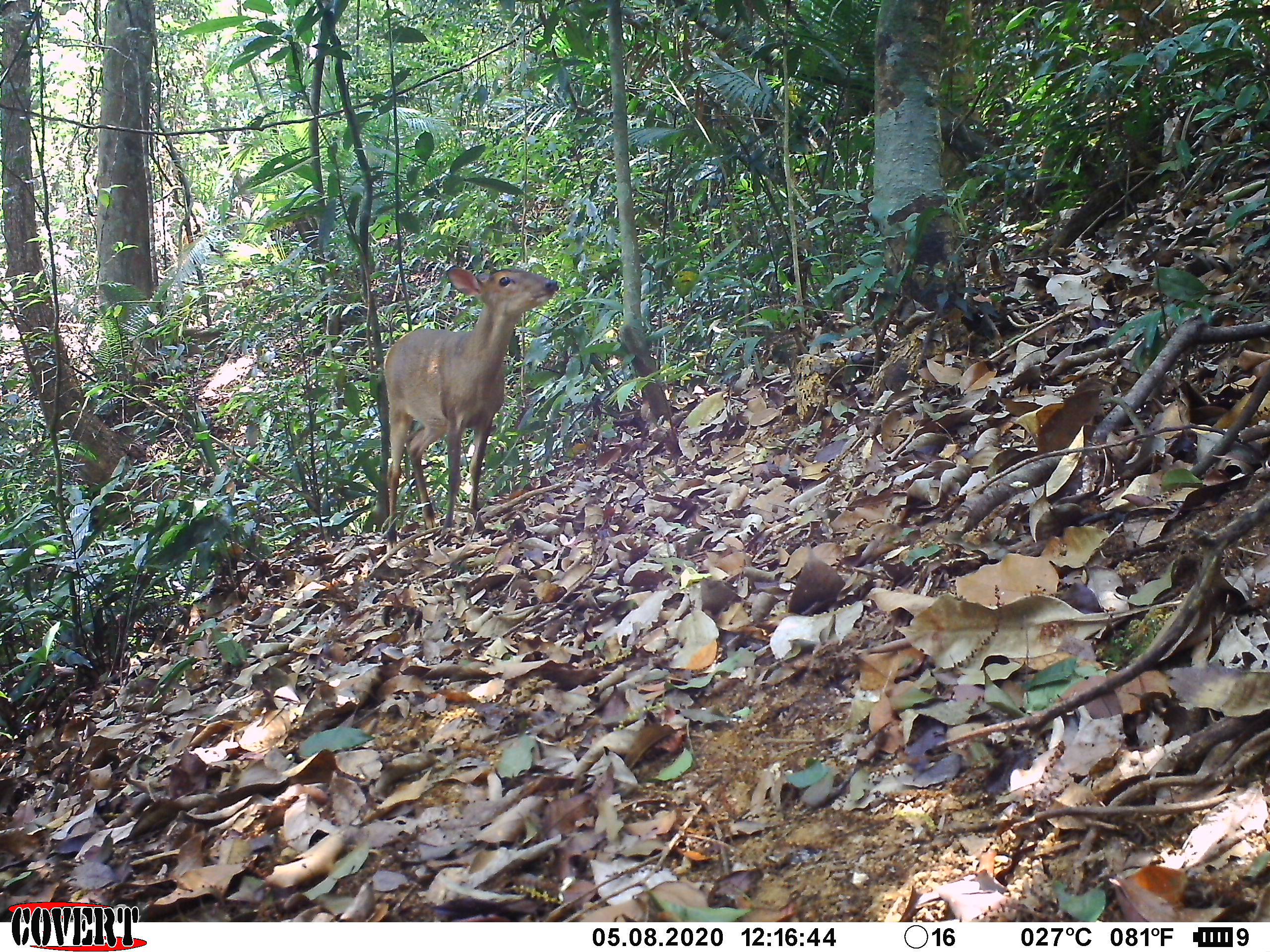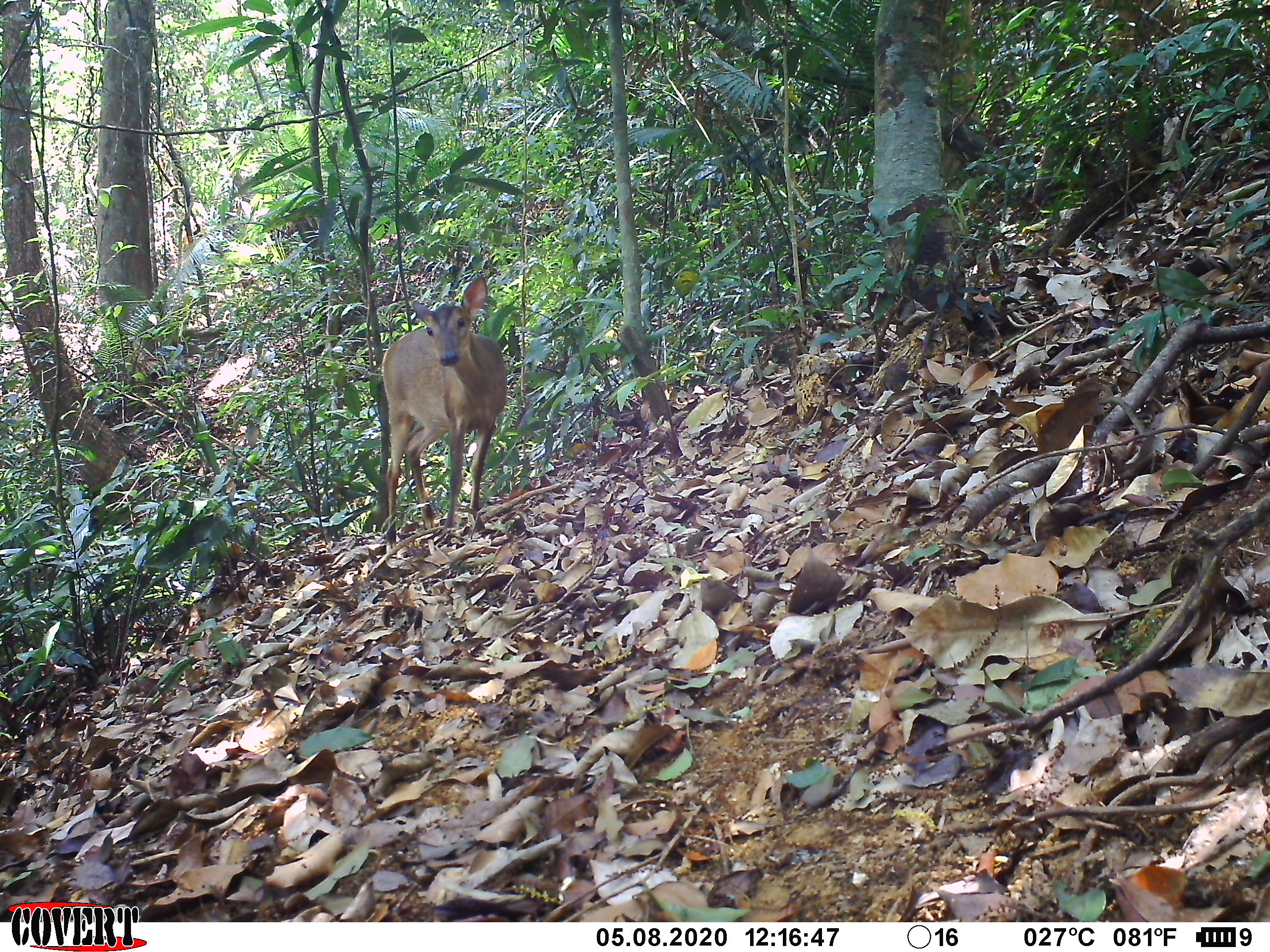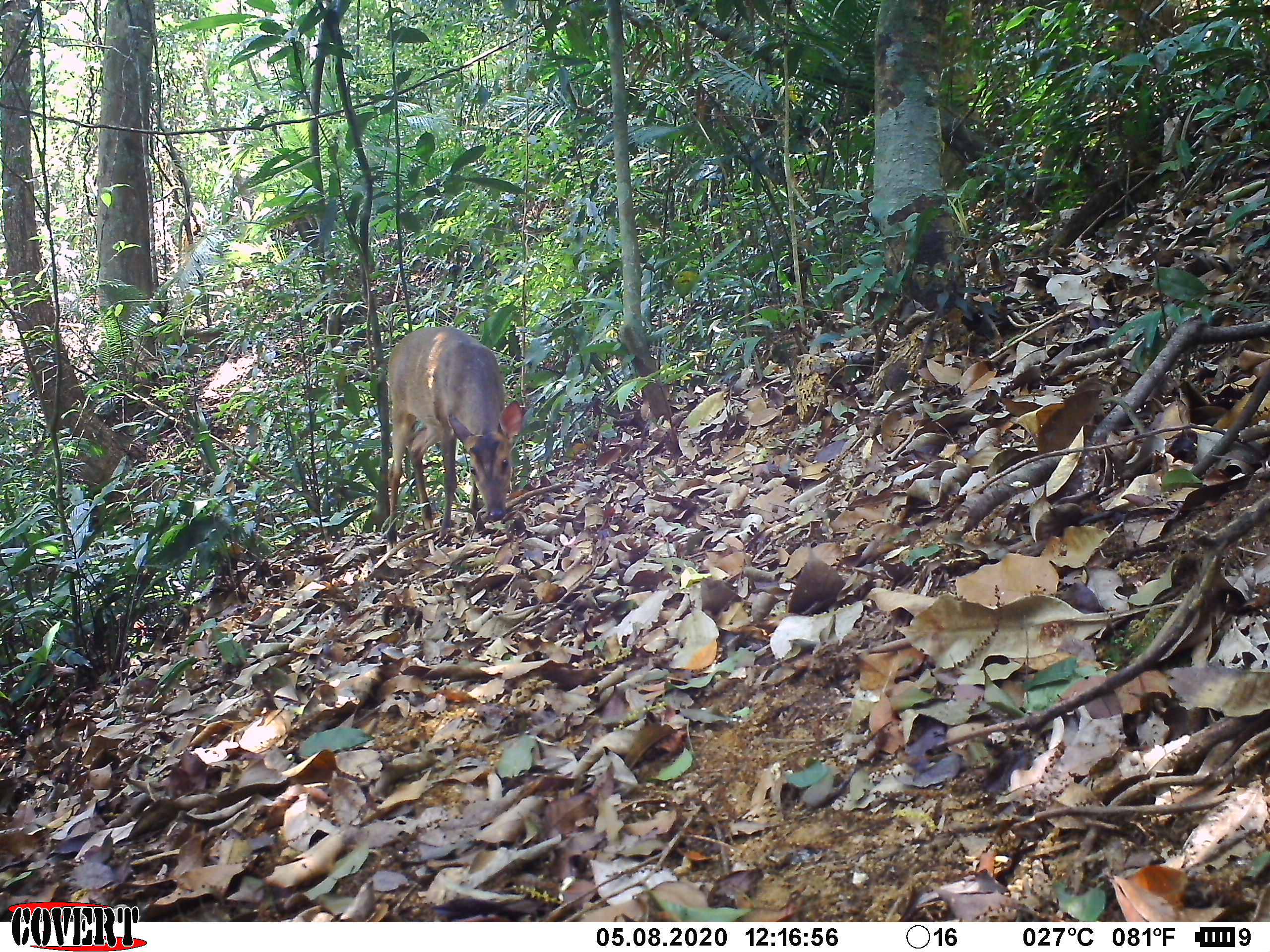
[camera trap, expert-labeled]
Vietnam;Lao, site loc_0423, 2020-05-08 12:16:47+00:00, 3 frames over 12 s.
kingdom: Animalia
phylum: Chordata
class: Mammalia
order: Artiodactyla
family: Cervidae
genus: Muntiacus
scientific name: Muntiacus vuquangensis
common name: large-antlered muntjac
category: large antlered muntjac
Large antlered muntjac (large-antlered muntjac) (Muntiacus vuquangensis). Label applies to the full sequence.